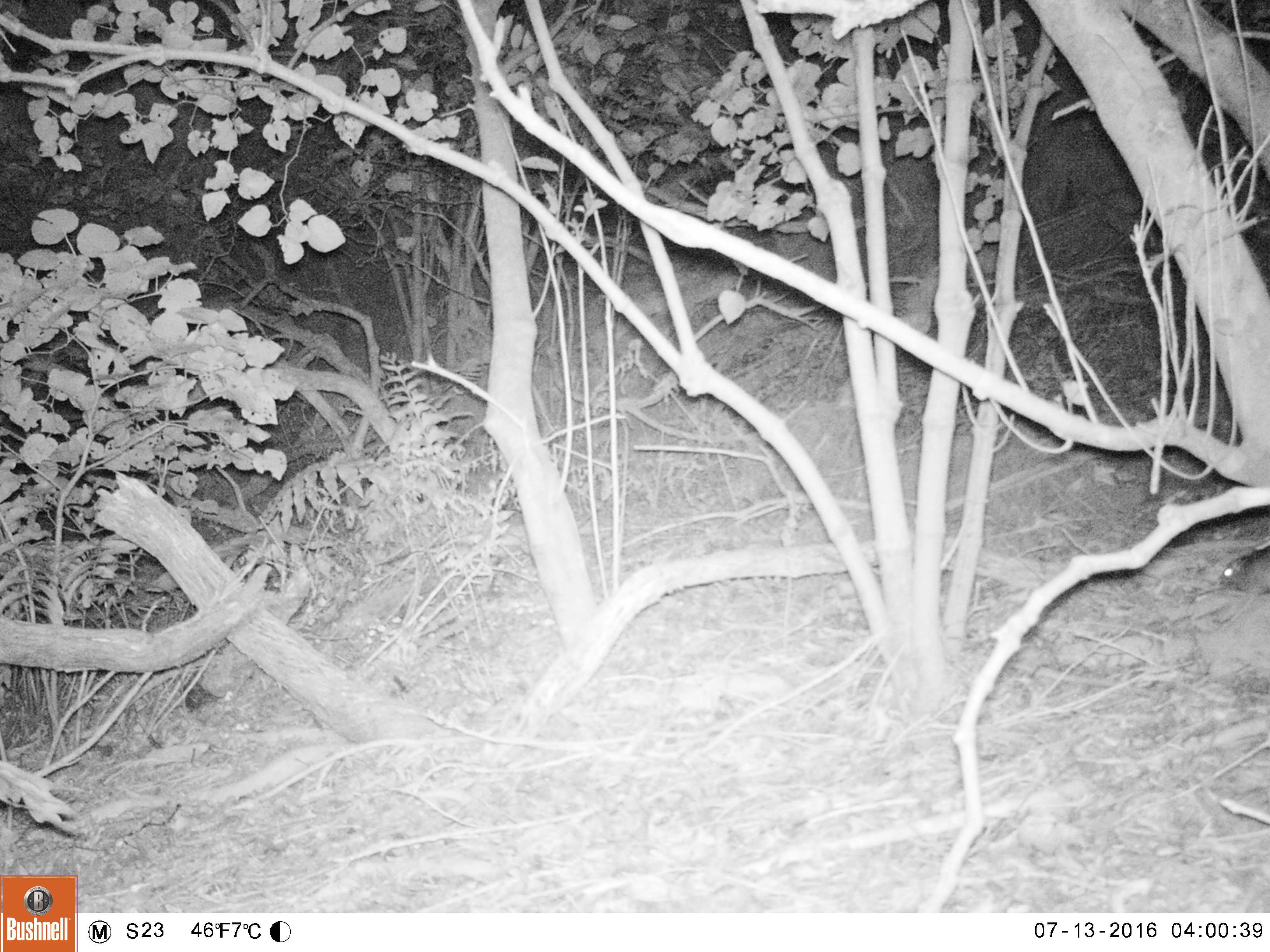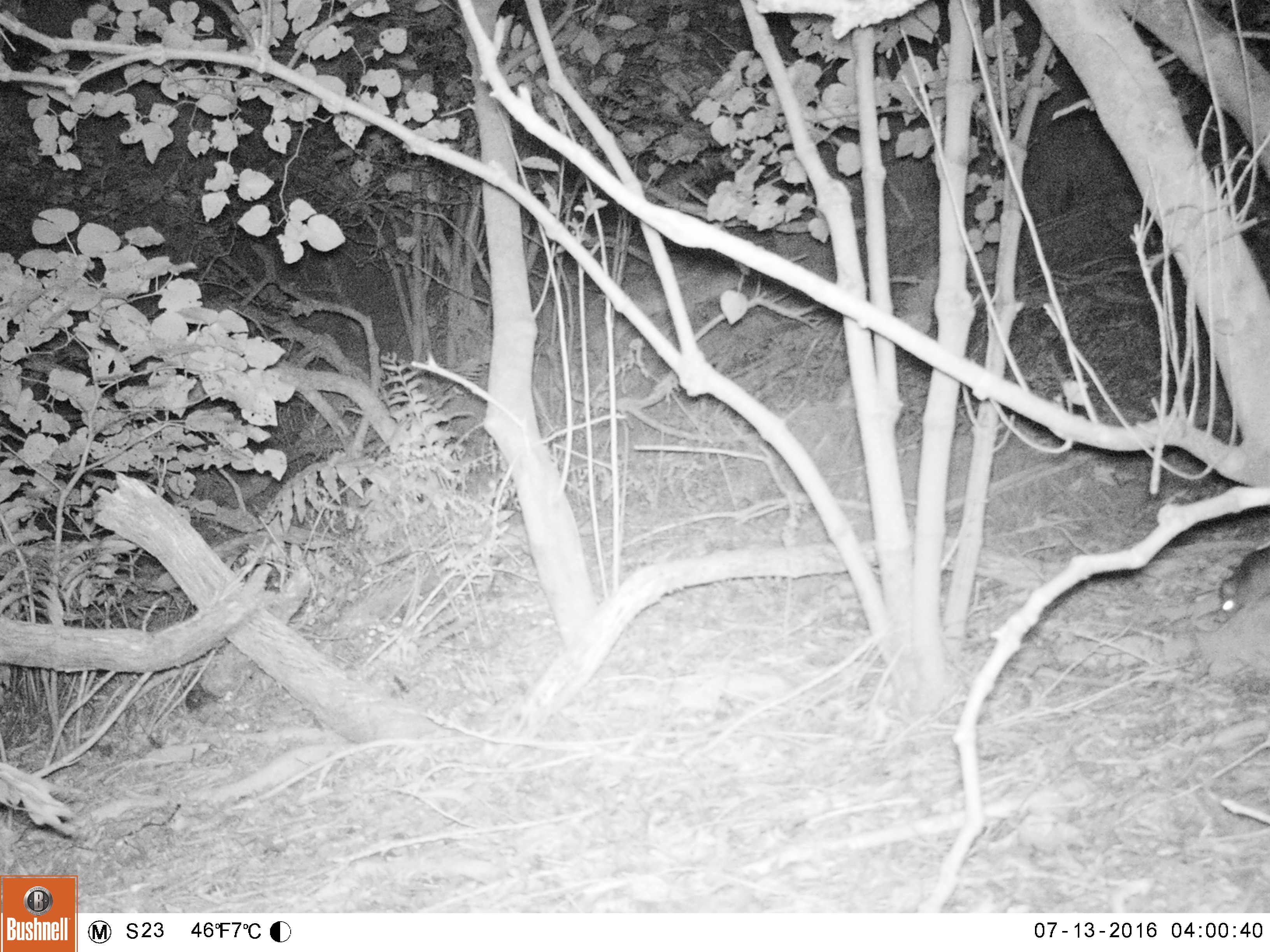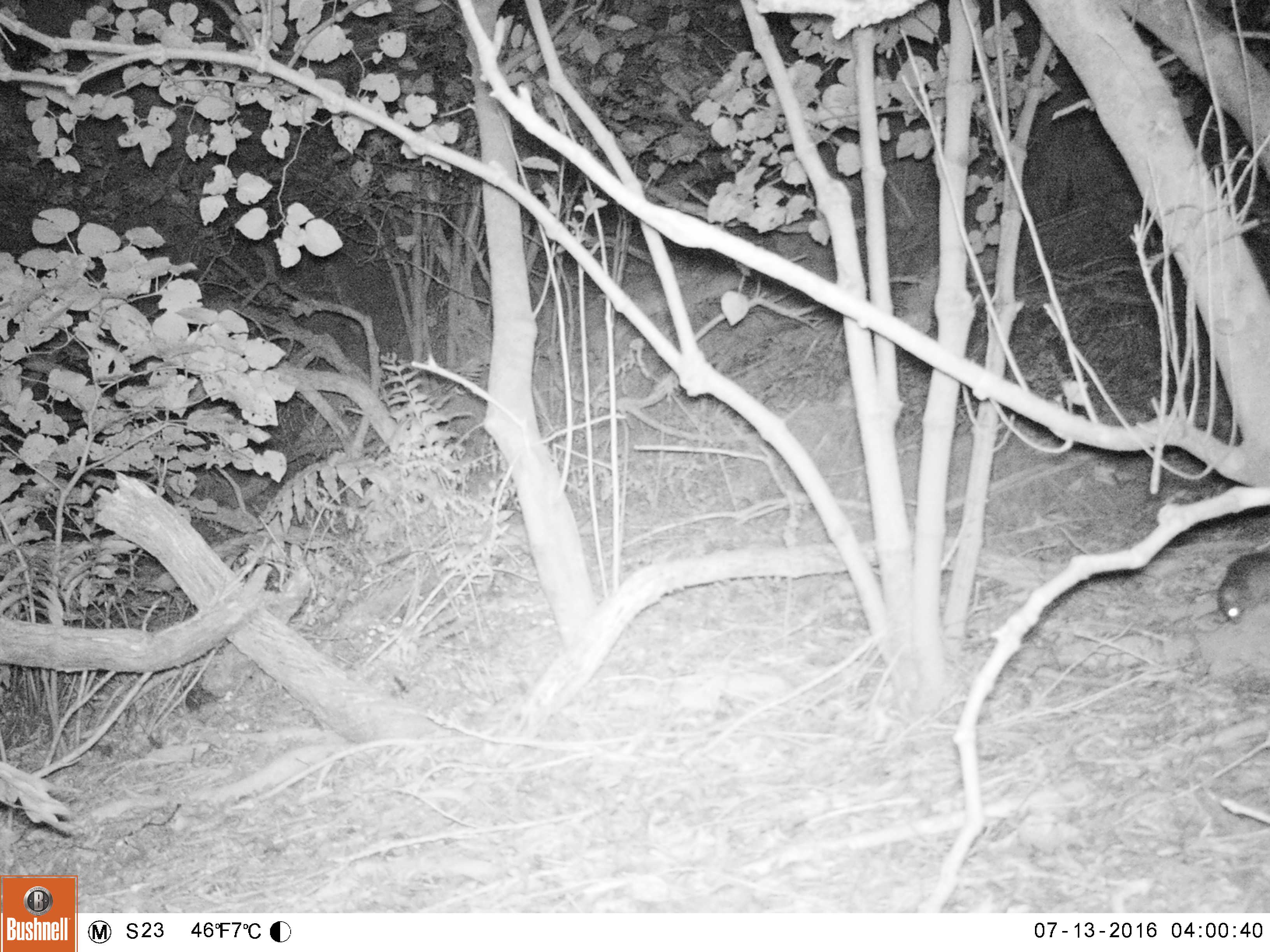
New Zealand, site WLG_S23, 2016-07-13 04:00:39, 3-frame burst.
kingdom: Animalia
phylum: Chordata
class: Mammalia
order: Rodentia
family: Muridae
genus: Rattus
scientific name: Rattus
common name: rat